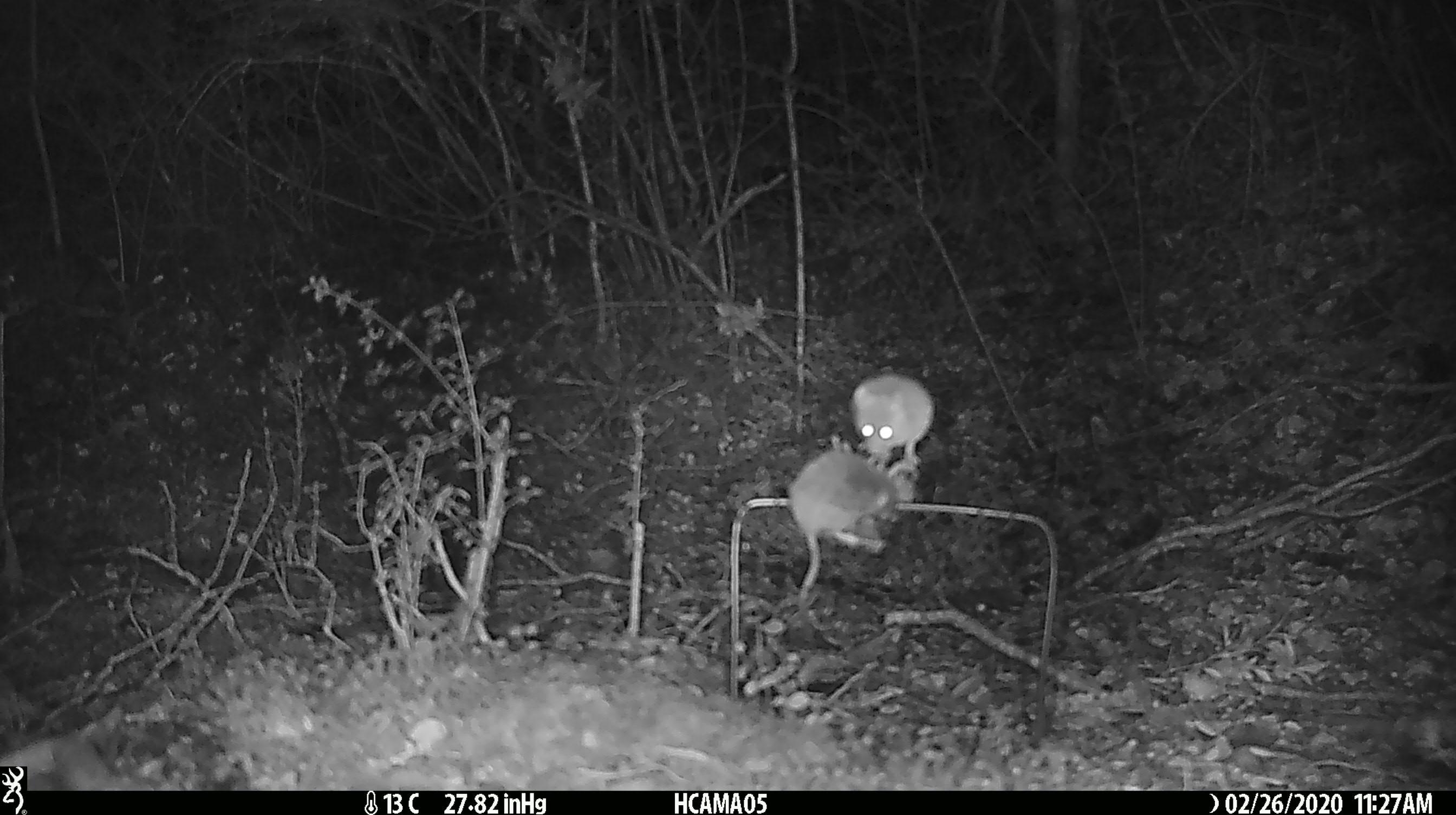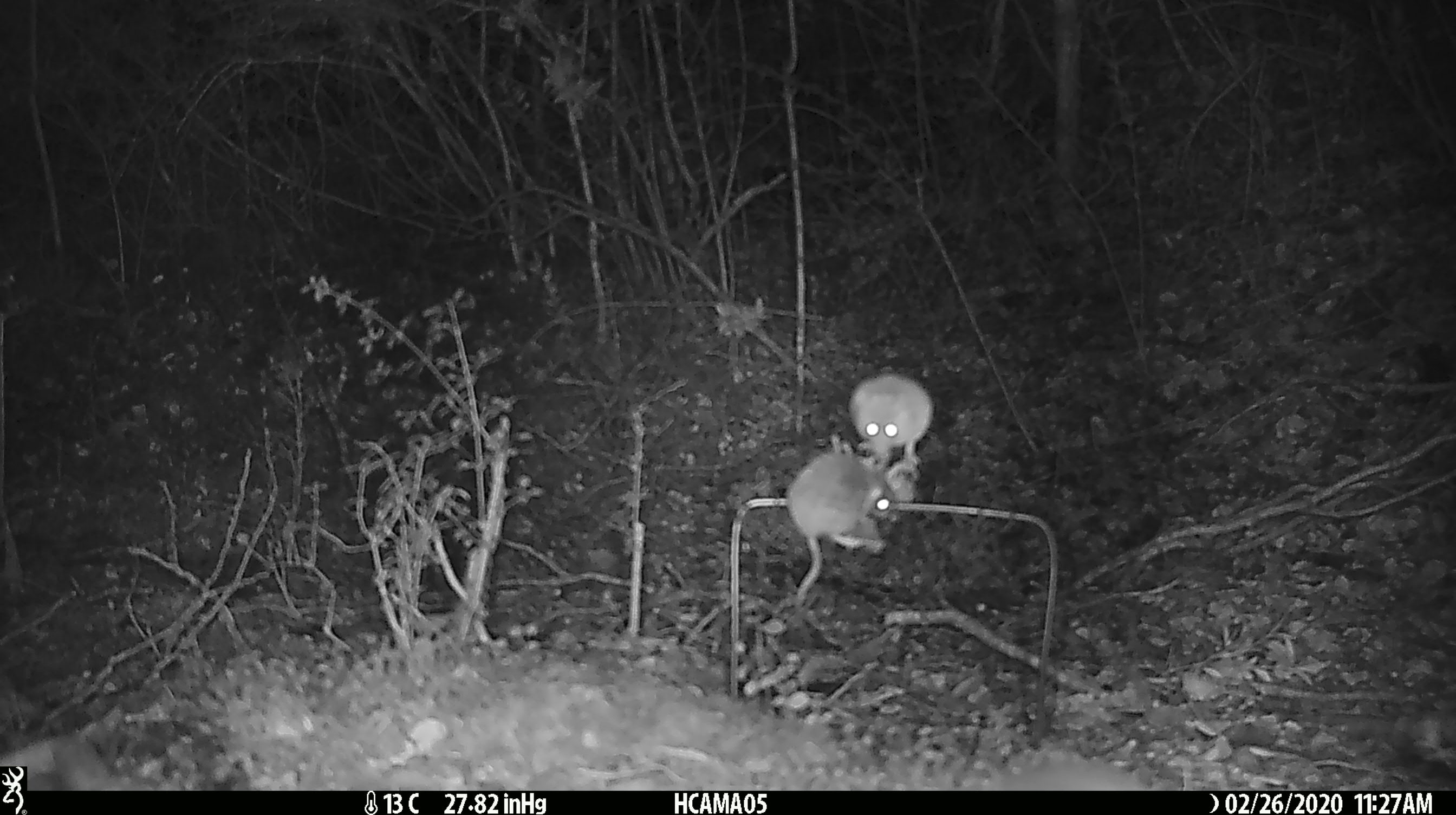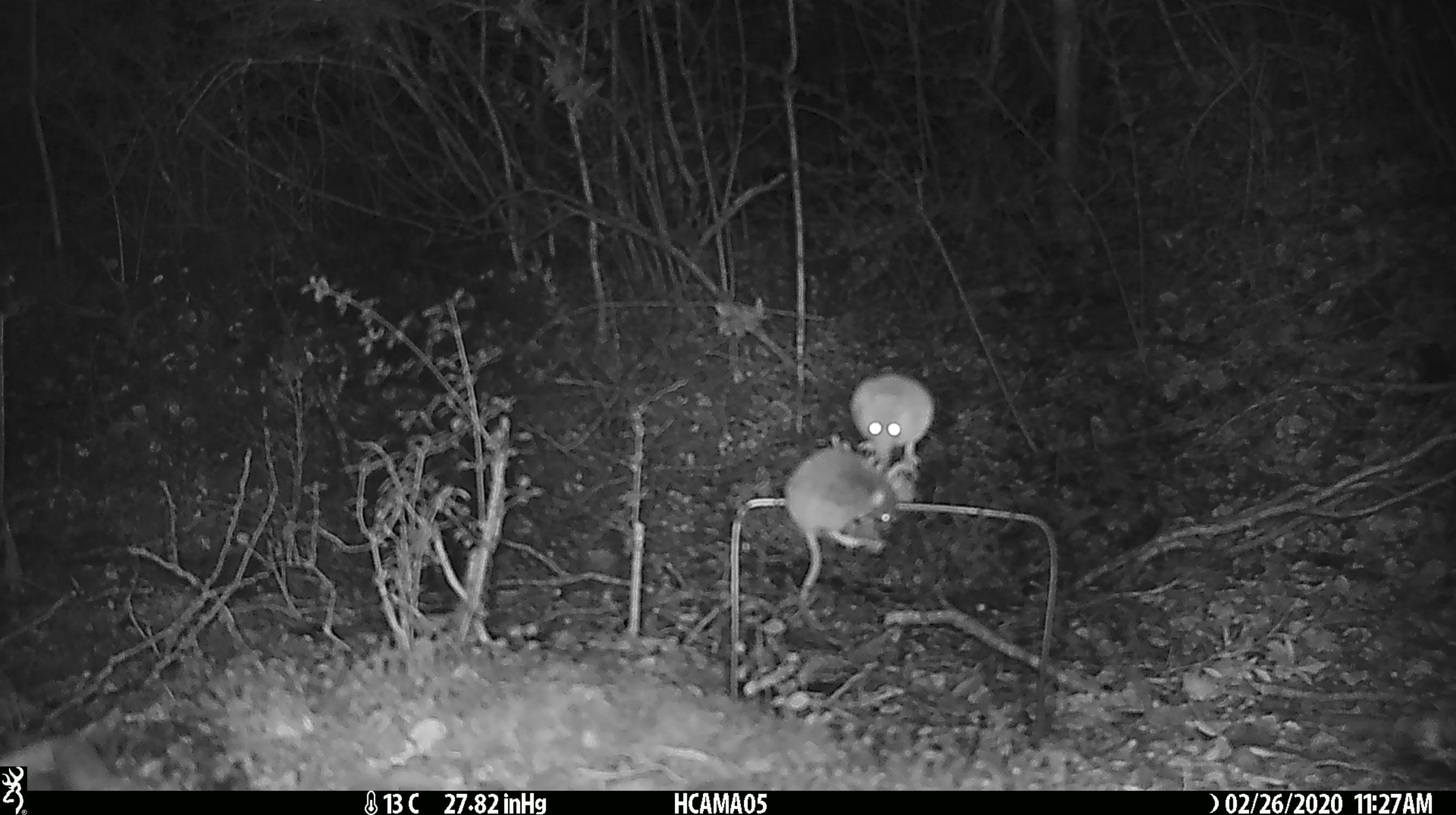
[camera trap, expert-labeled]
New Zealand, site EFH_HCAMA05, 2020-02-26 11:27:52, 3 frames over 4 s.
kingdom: Animalia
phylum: Chordata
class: Mammalia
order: Rodentia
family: Muridae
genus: Mus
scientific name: Mus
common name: mouse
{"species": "mouse (Mus)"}